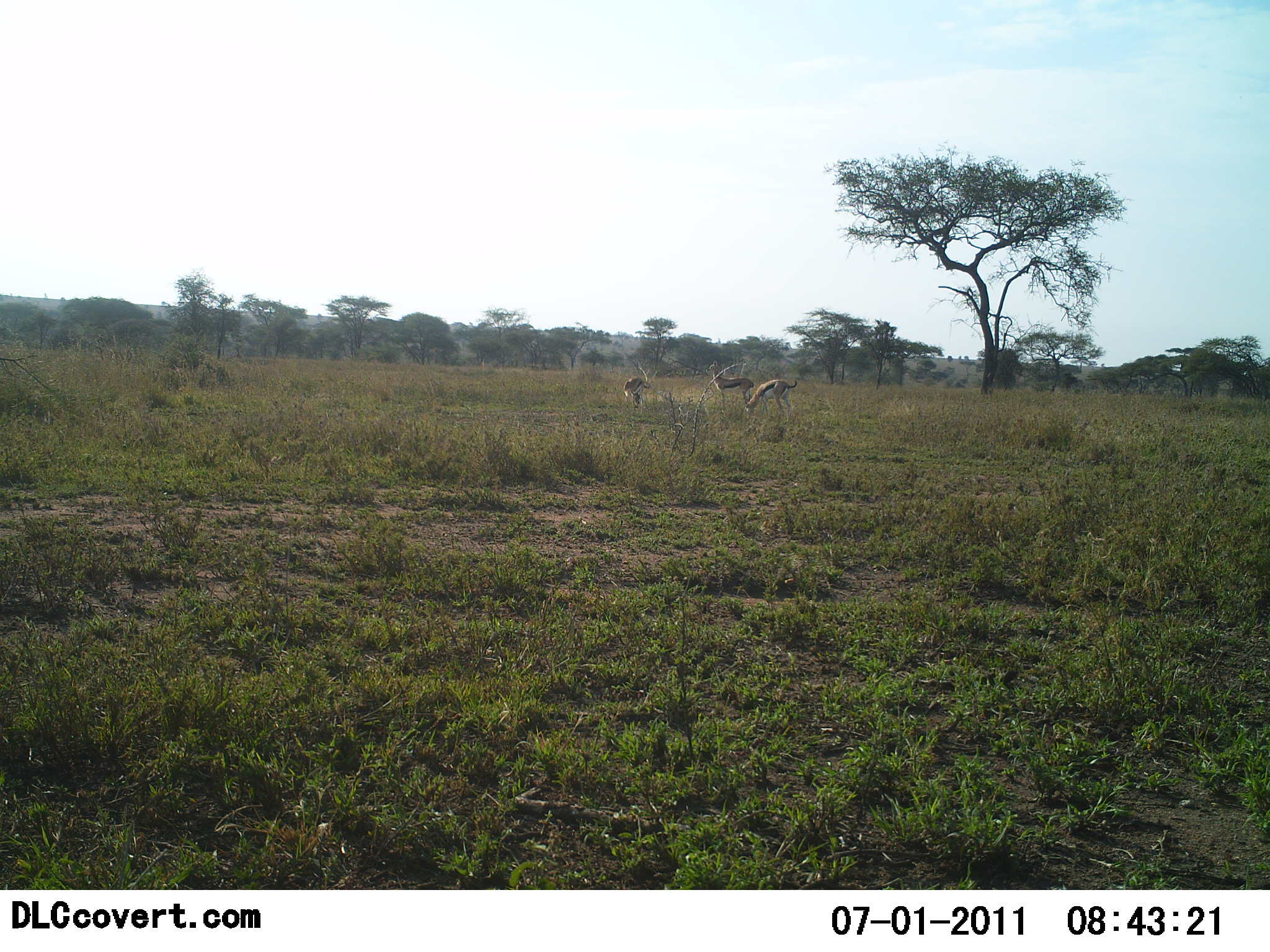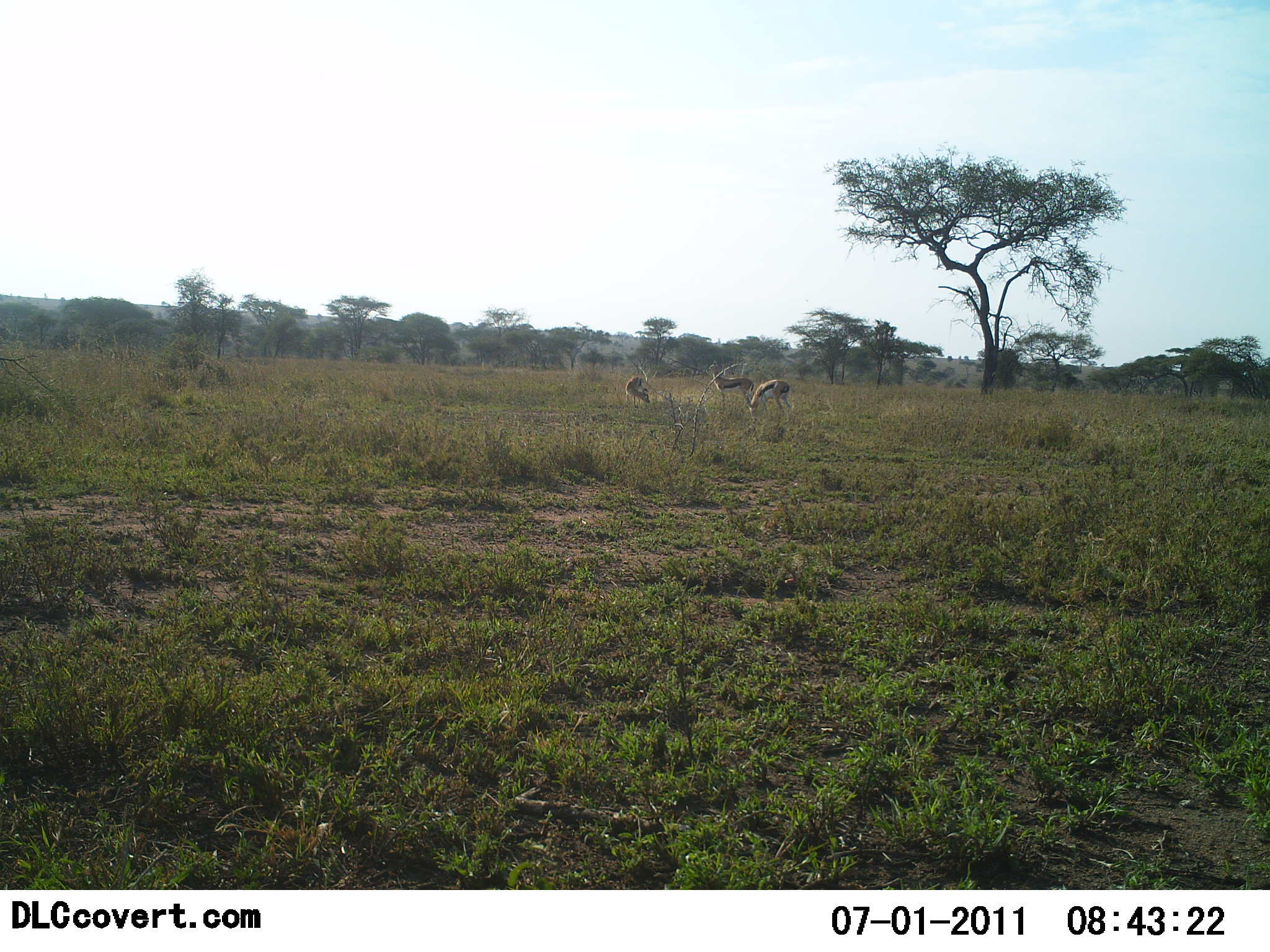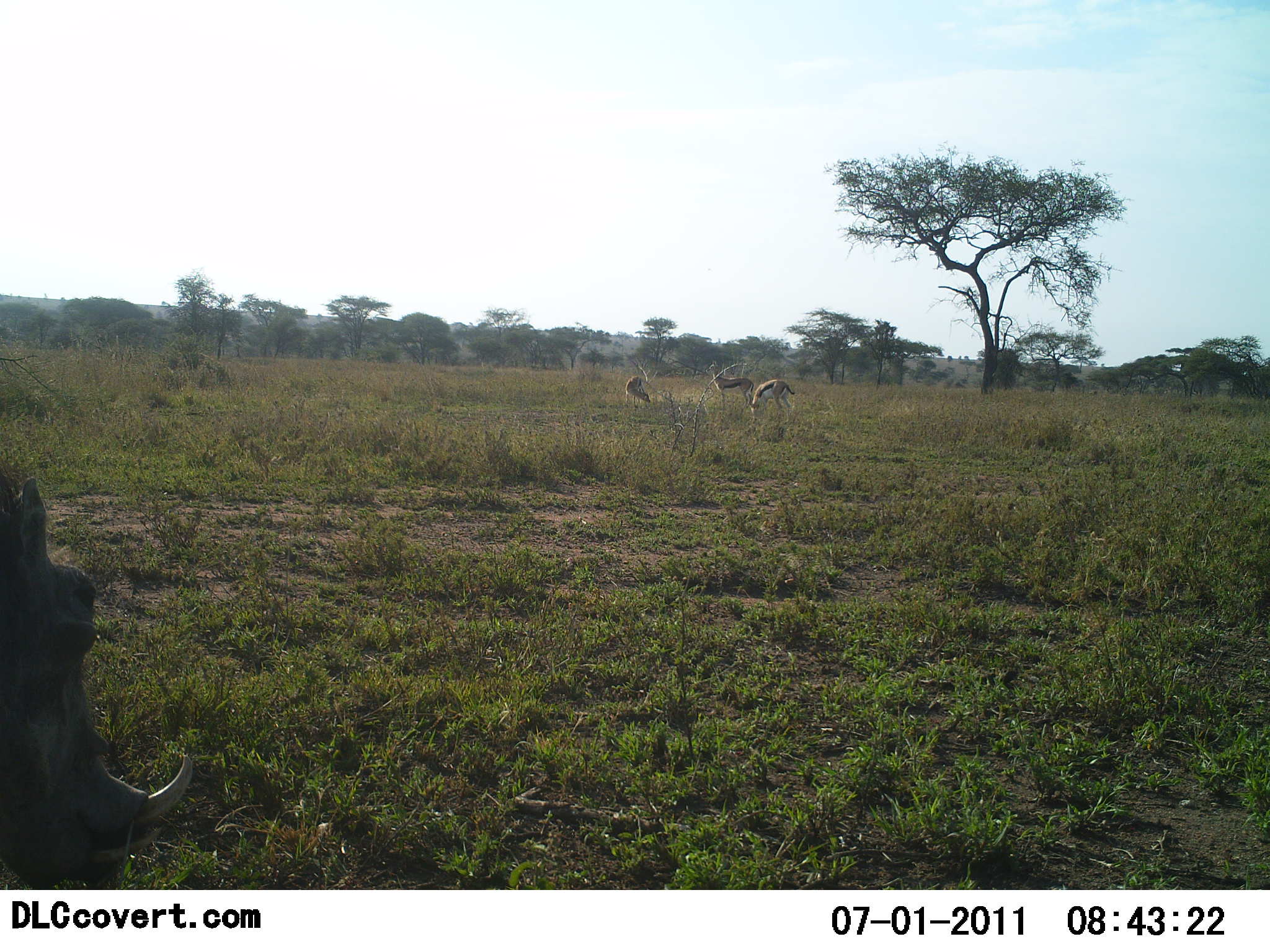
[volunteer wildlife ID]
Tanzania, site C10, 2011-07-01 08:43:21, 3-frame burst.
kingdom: Animalia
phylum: Chordata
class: Mammalia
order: Artiodactyla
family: Bovidae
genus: Eudorcas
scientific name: Eudorcas thomsonii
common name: thomson's gazelle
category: gazellethomsons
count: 3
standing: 86%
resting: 7%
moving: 0%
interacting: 0%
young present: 0%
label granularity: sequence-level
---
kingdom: Animalia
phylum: Chordata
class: Mammalia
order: Artiodactyla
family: Suidae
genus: Phacochoerus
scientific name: Phacochoerus africanus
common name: warthog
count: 1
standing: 18%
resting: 0%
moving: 82%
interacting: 0%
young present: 0%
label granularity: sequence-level